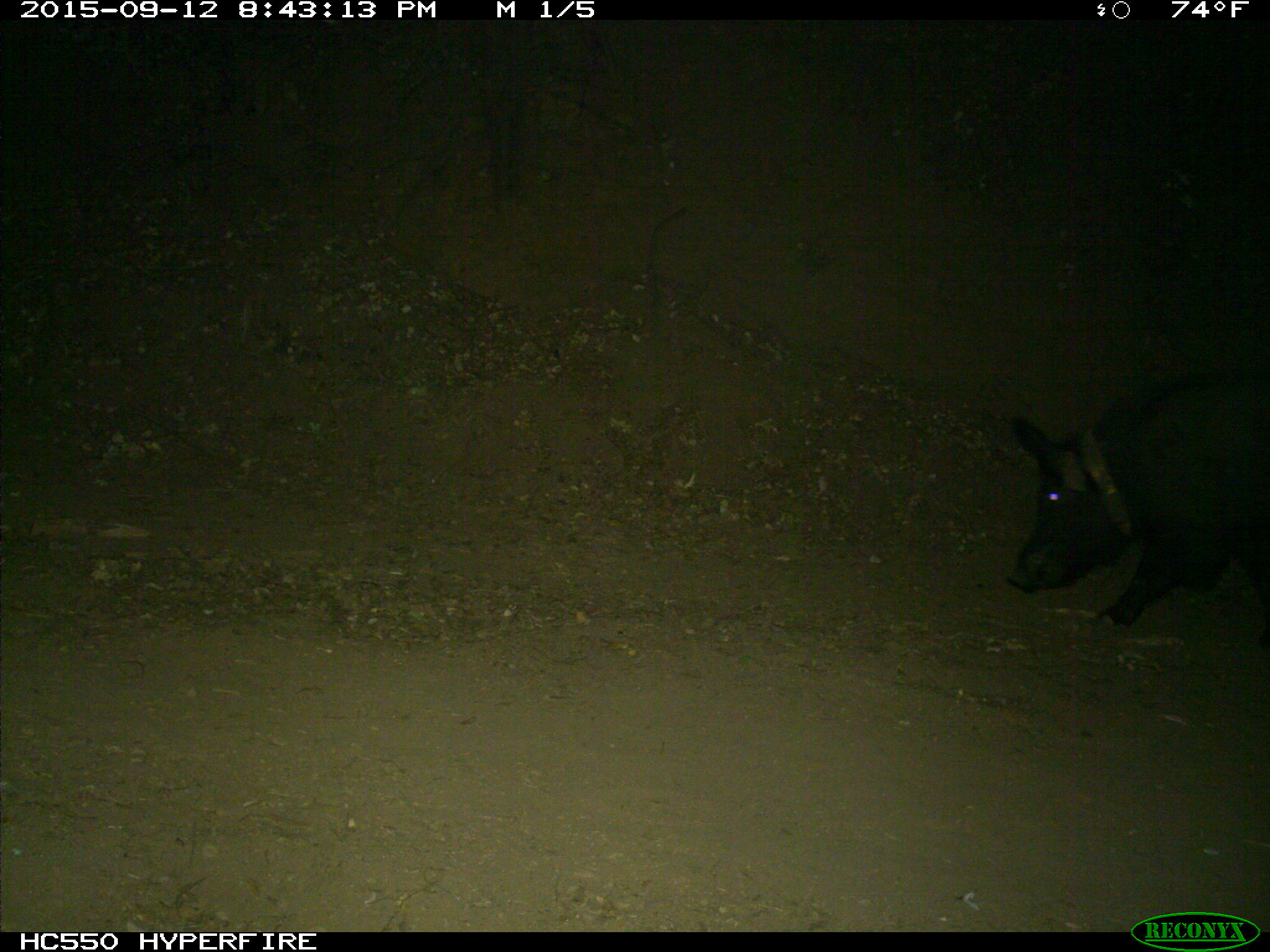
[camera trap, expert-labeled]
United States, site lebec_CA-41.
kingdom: Animalia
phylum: Chordata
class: Mammalia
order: Artiodactyla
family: Suidae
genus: Sus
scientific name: Sus scrofa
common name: wild boar